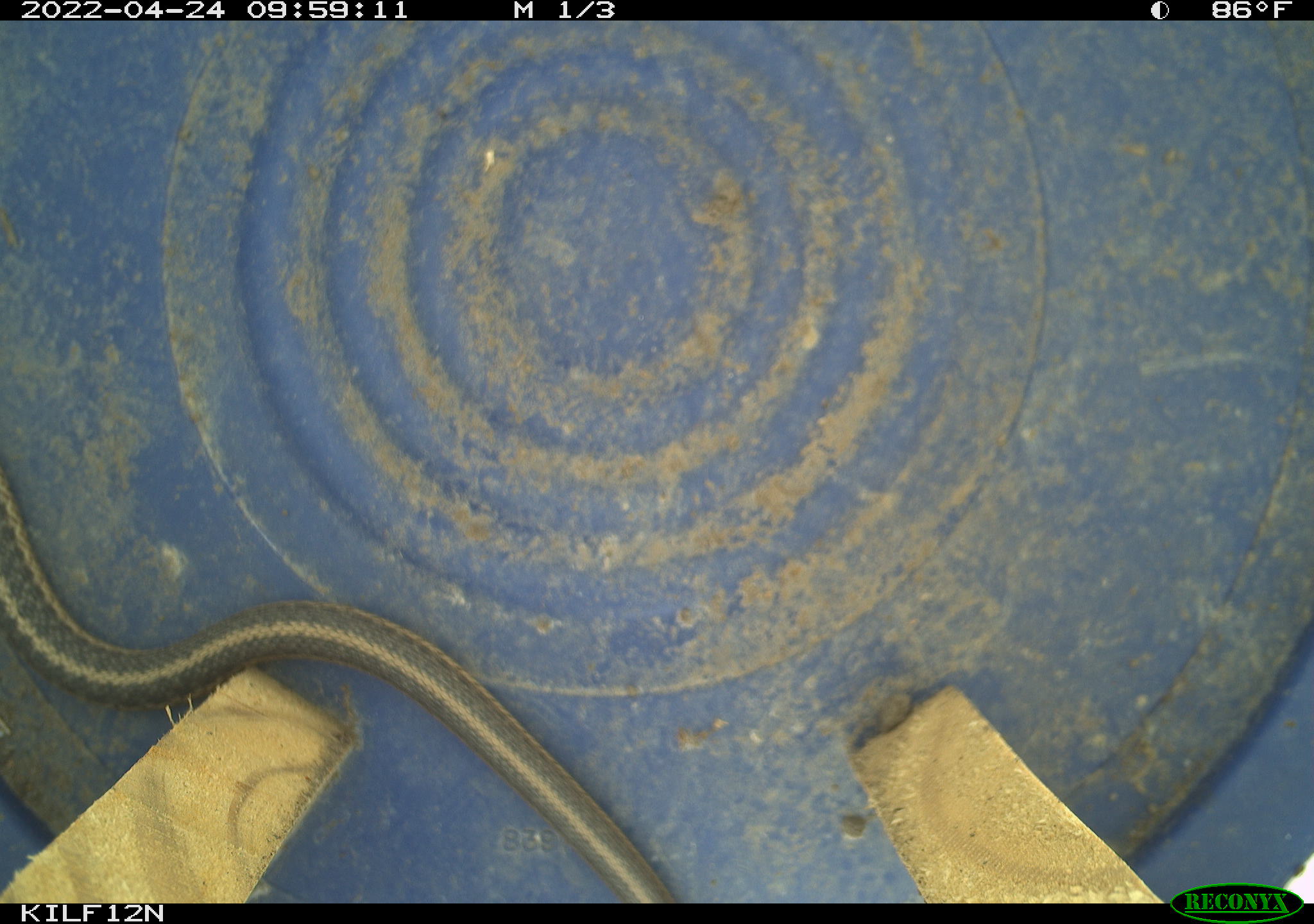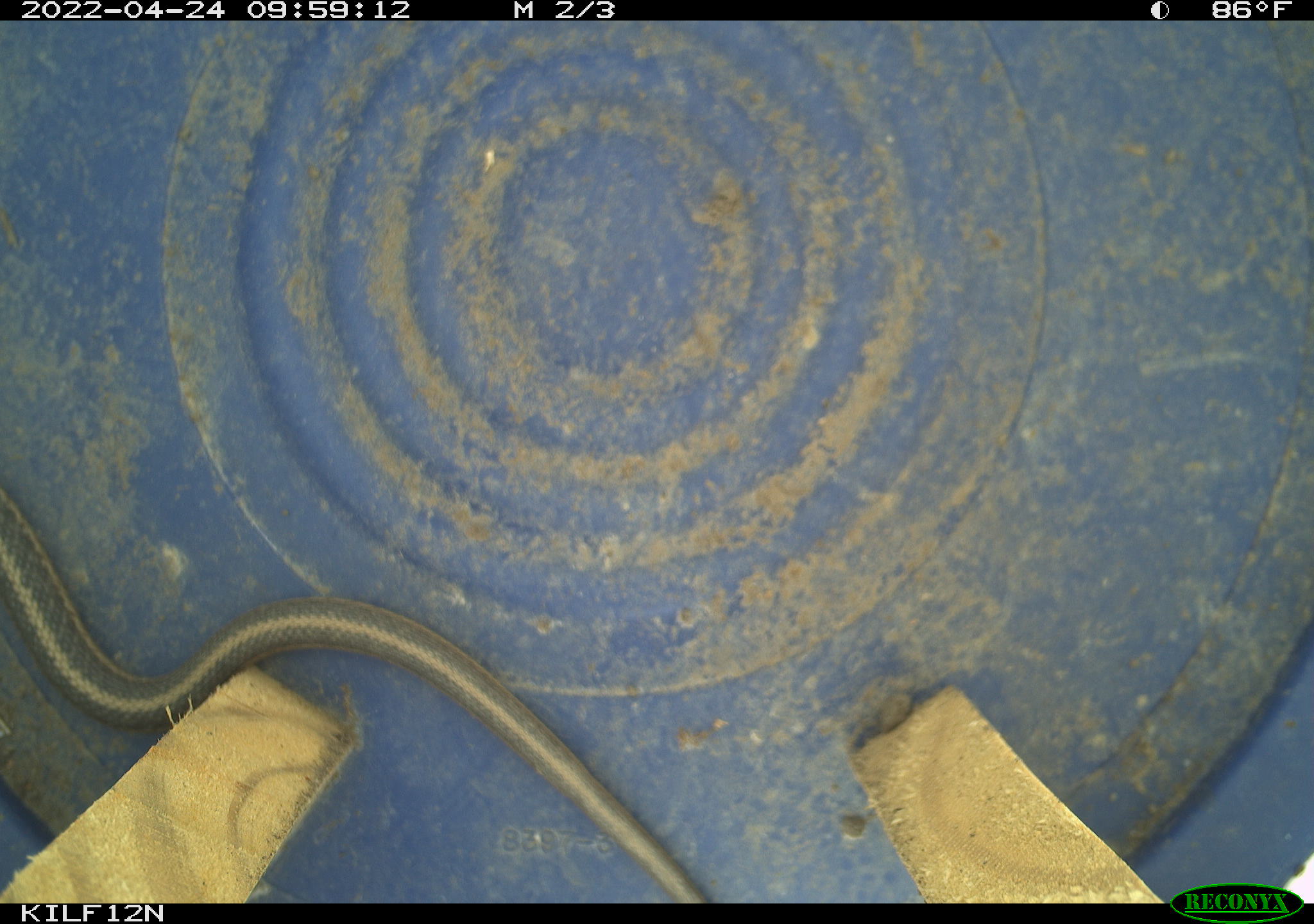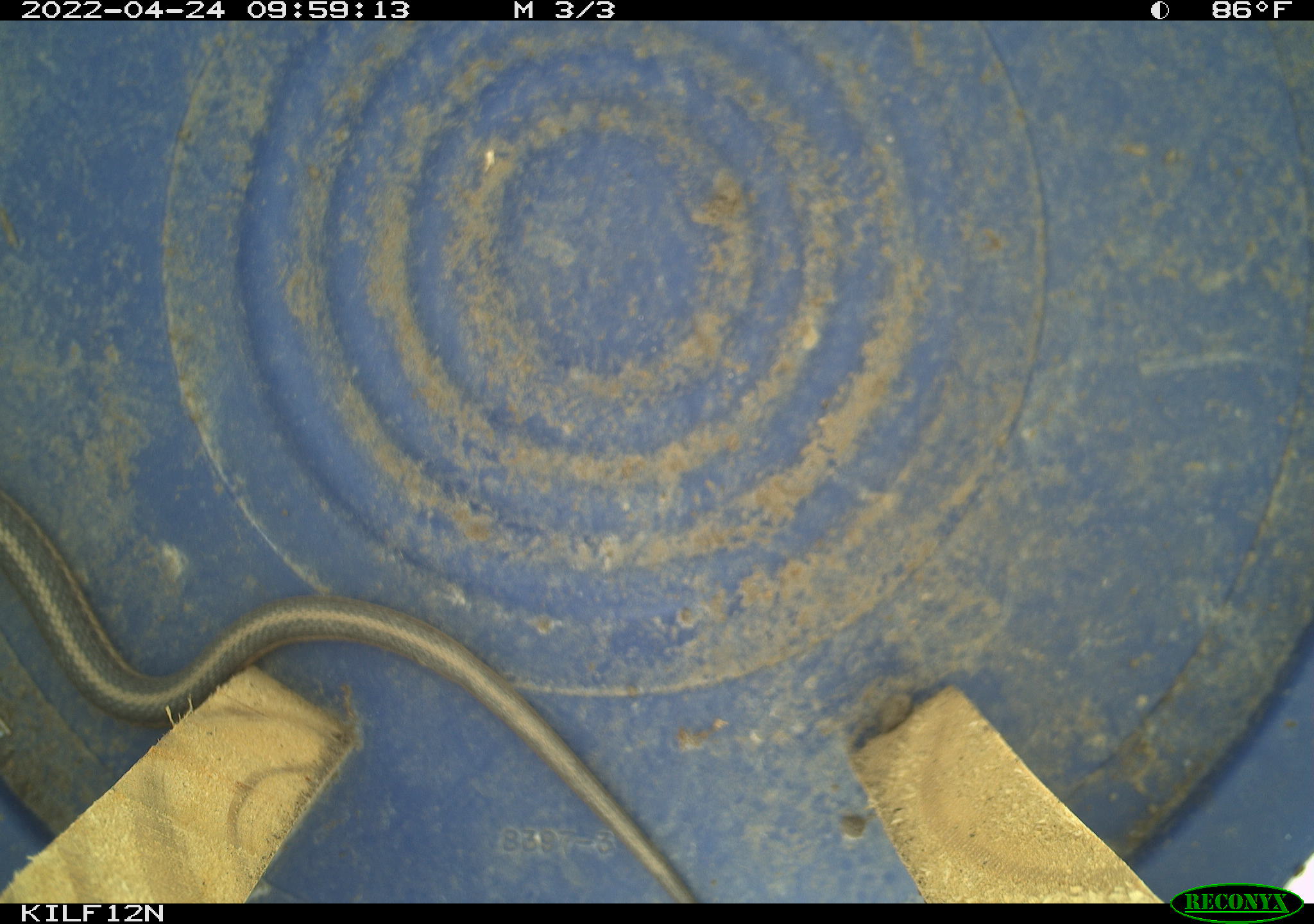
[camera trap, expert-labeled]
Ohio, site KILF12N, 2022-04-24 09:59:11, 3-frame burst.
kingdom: Animalia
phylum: Chordata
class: Reptilia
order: Squamata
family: Colubridae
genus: Thamnophis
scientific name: Thamnophis sirtalis sirtalis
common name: eastern gartersnake